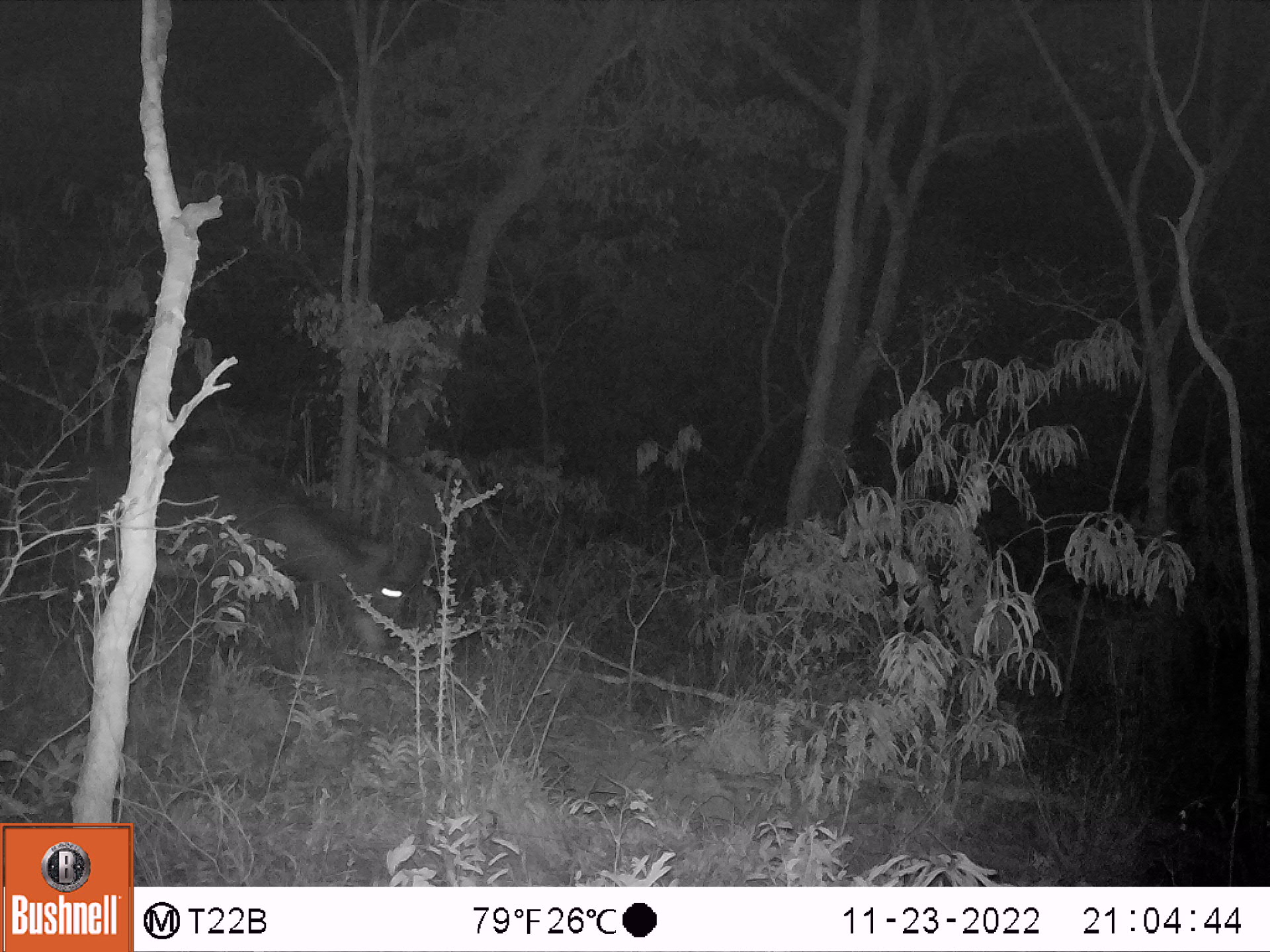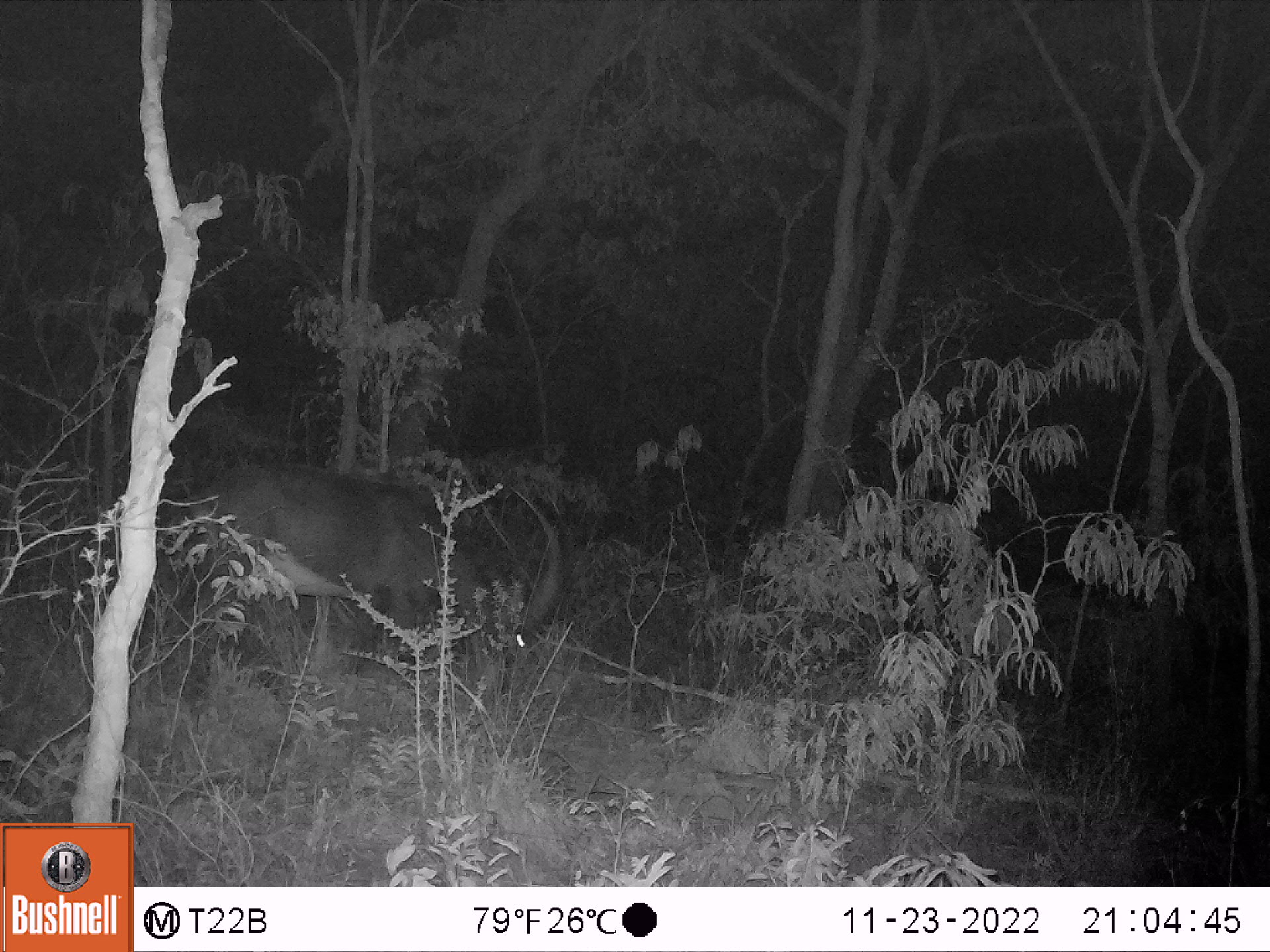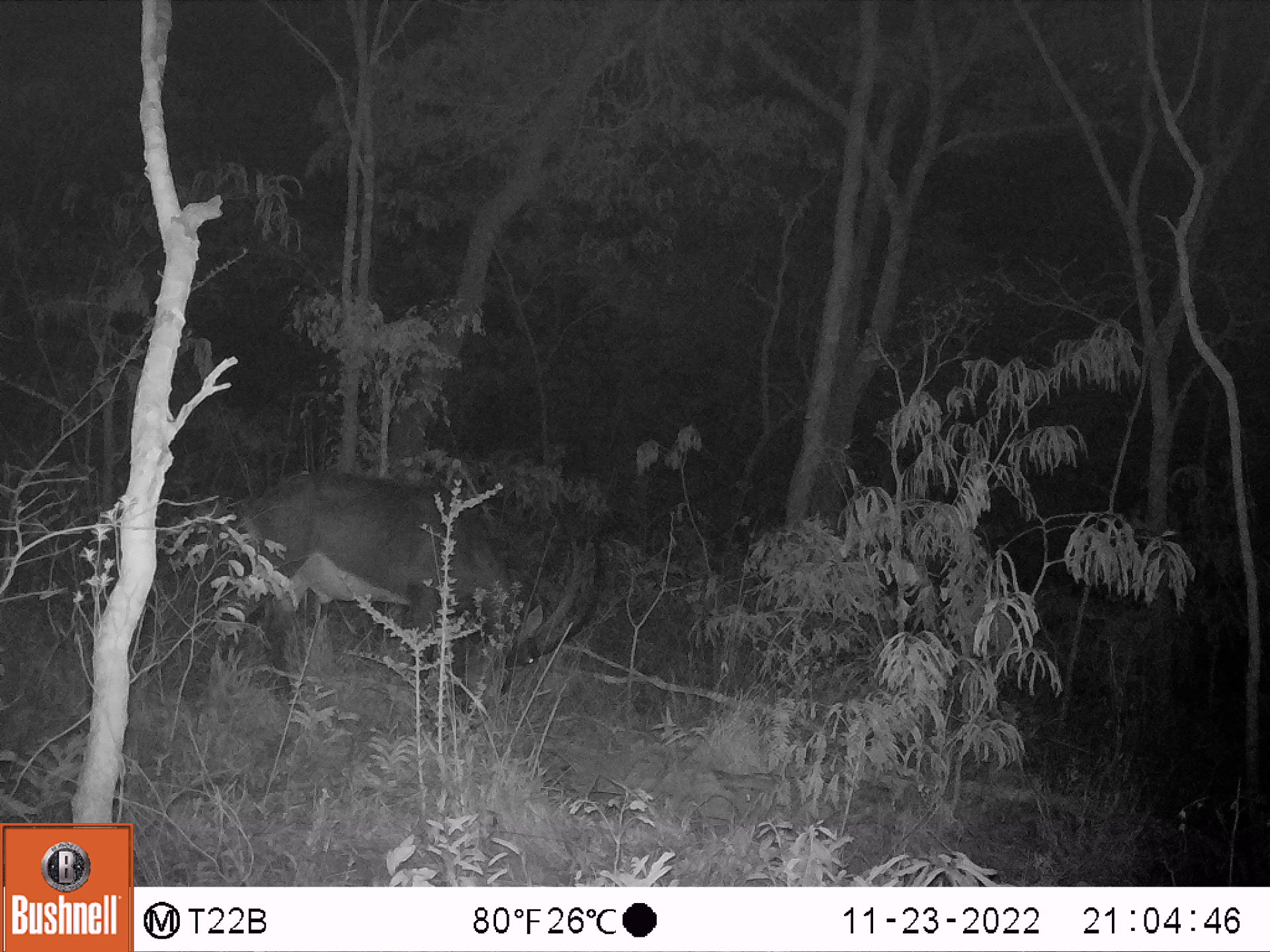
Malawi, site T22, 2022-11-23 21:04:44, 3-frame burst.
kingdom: Animalia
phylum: Chordata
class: Mammalia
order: Artiodactyla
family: Bovidae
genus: Hippotragus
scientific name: Hippotragus niger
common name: sable antelope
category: sable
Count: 1.